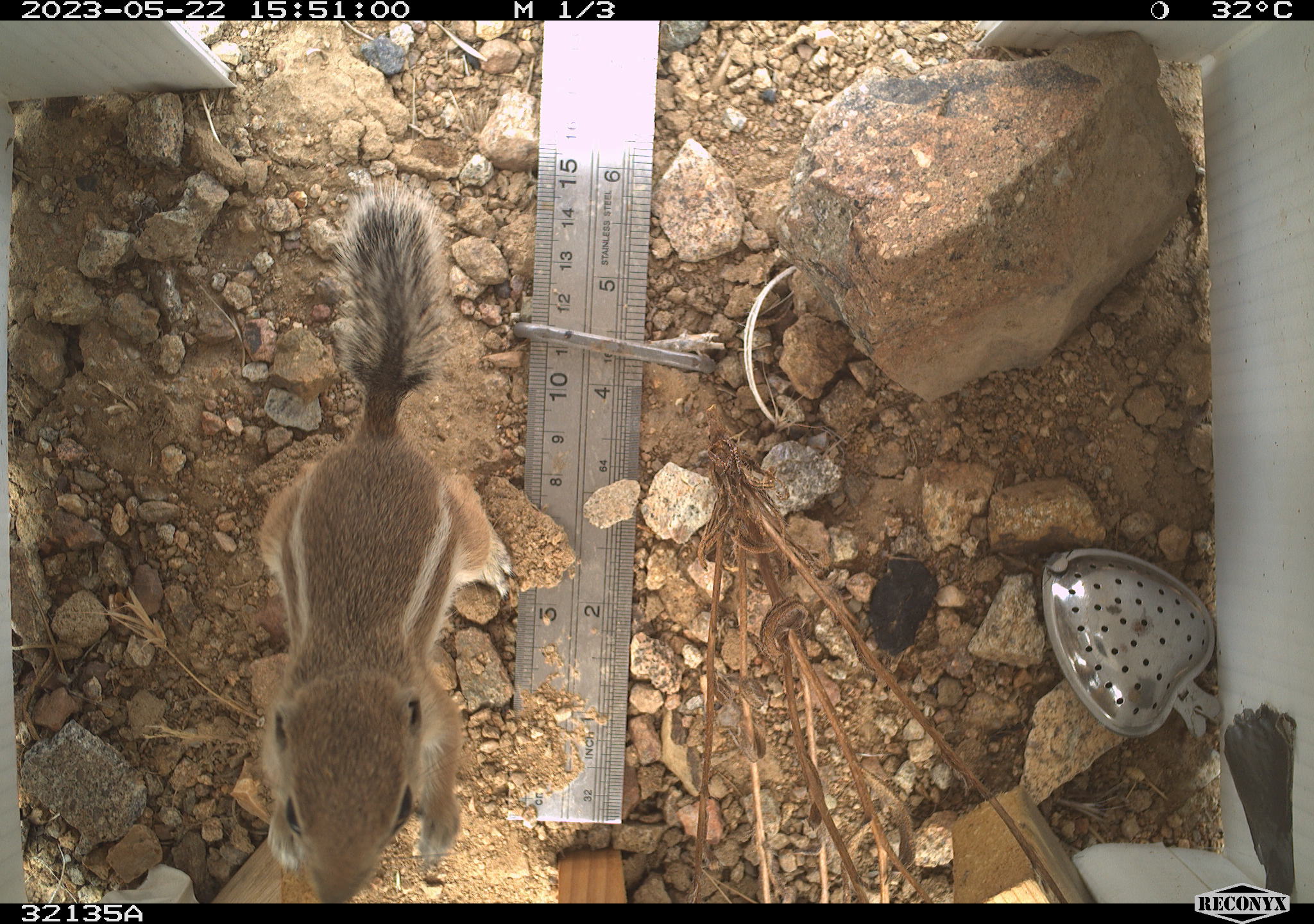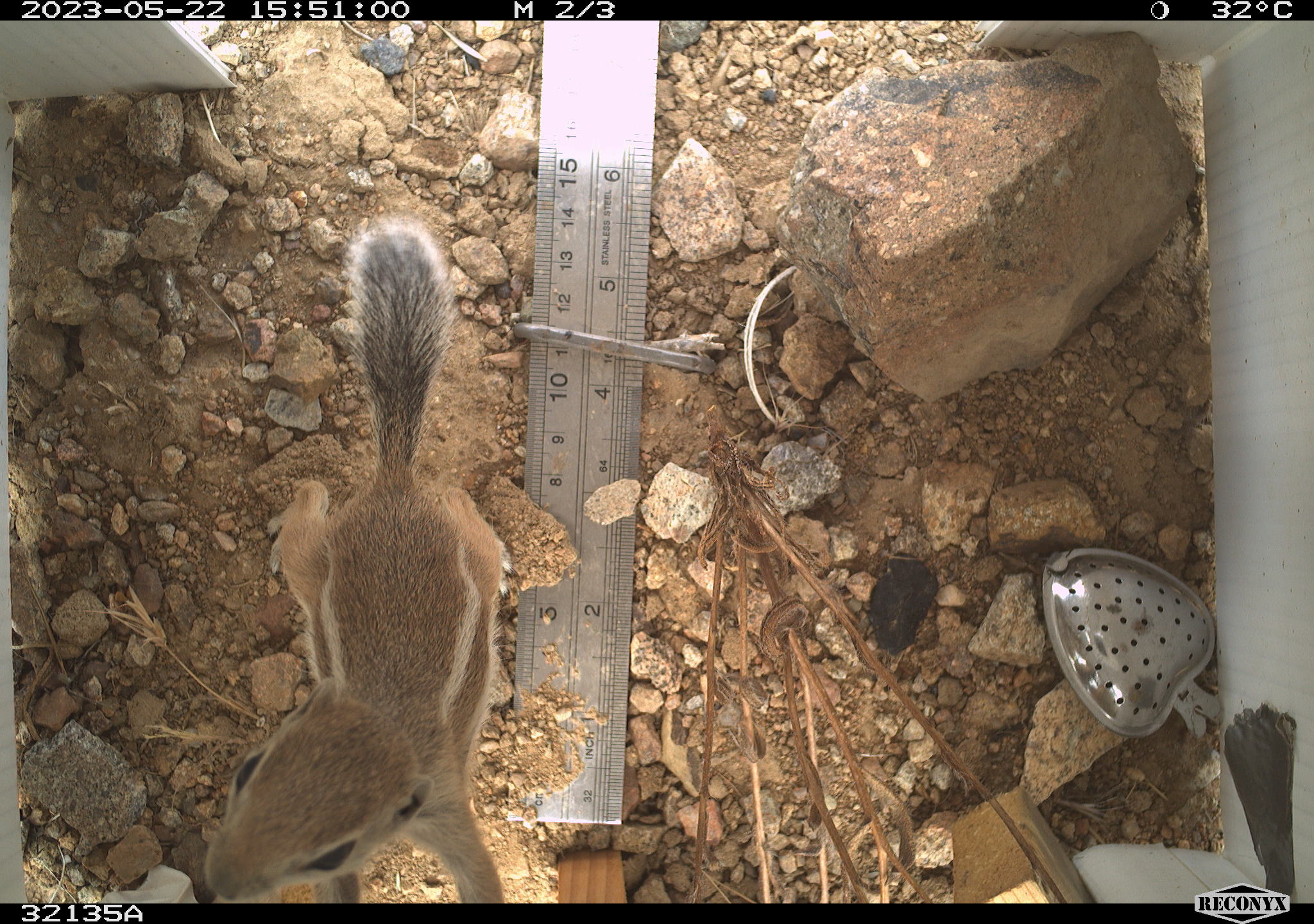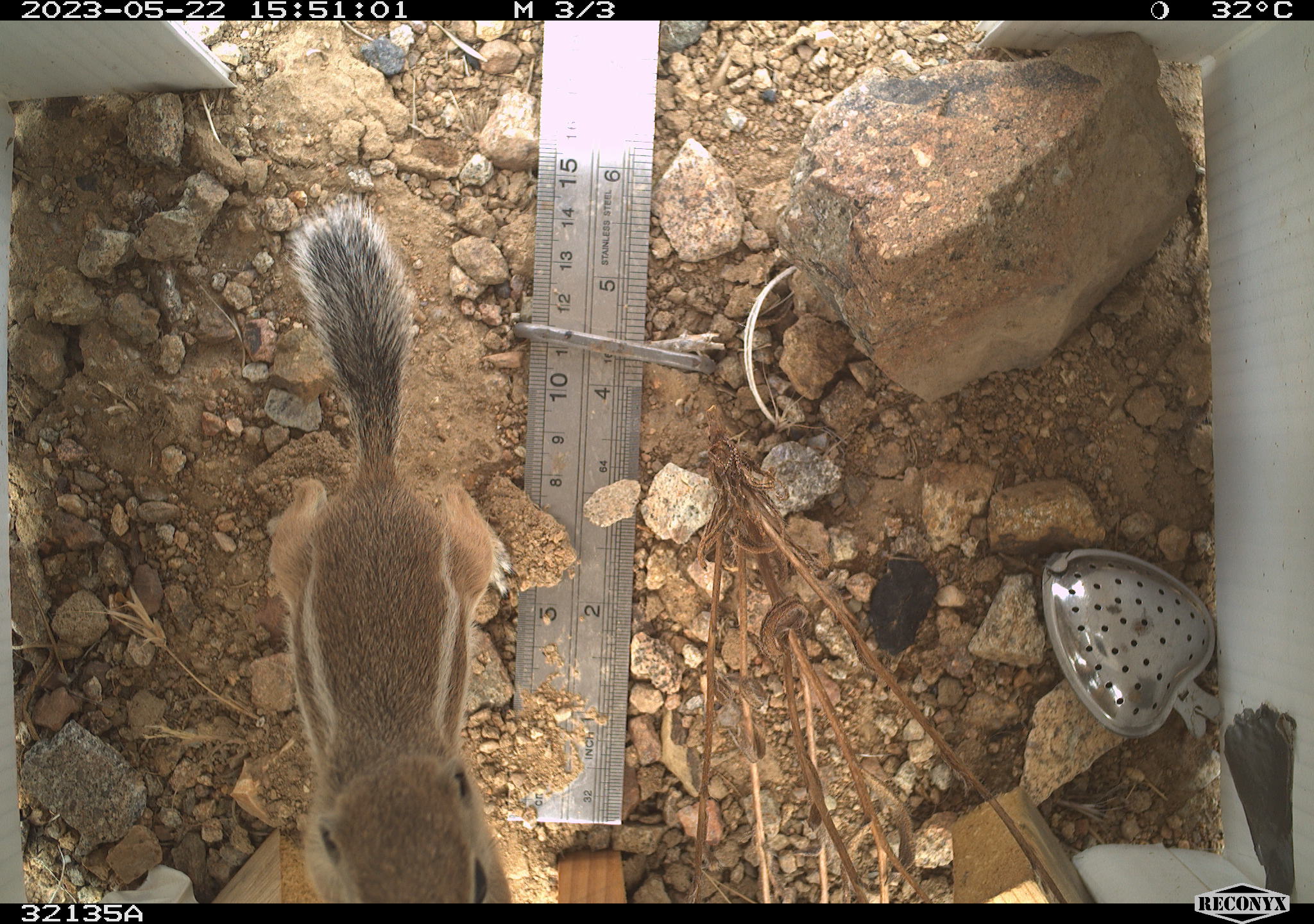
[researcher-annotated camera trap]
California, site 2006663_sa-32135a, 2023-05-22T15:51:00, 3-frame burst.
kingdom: Animalia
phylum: Chordata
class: Mammalia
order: Rodentia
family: Sciuridae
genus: Ammospermophilus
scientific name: Ammospermophilus leucurus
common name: white-tailed antelope squirrel